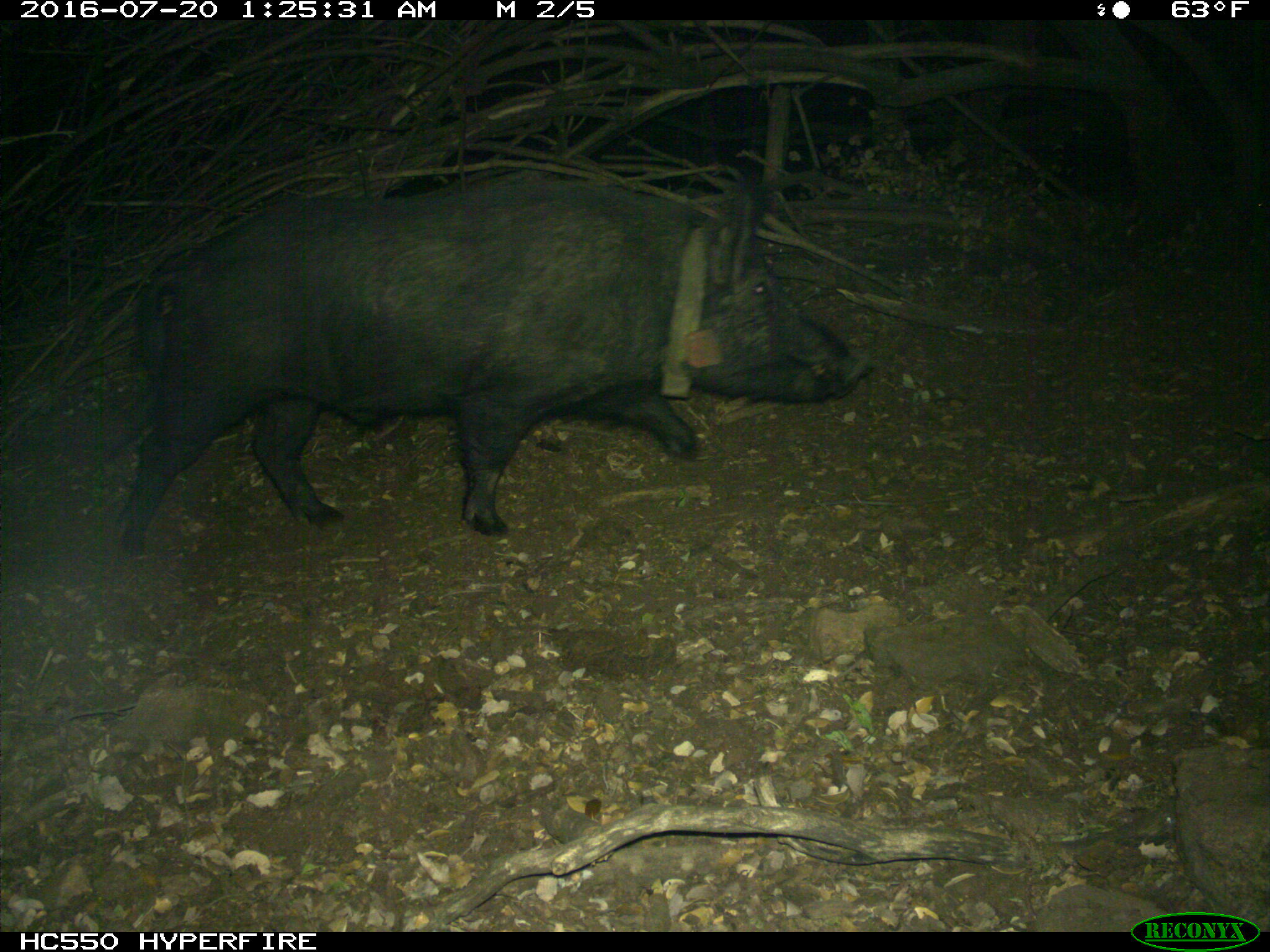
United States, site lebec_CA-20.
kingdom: Animalia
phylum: Chordata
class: Mammalia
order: Artiodactyla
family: Suidae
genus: Sus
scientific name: Sus scrofa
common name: wild boar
Sus scrofa (wild boar).